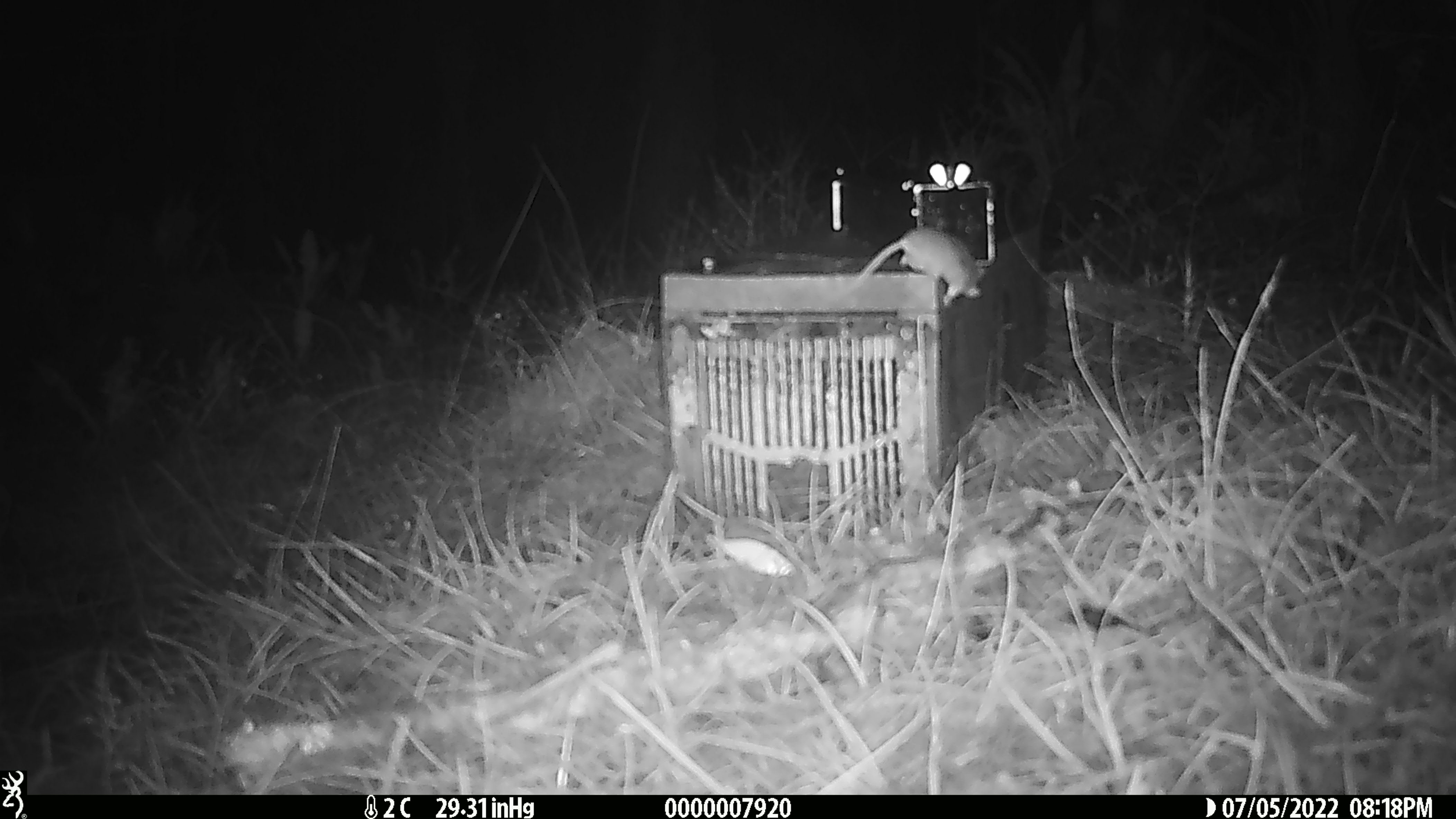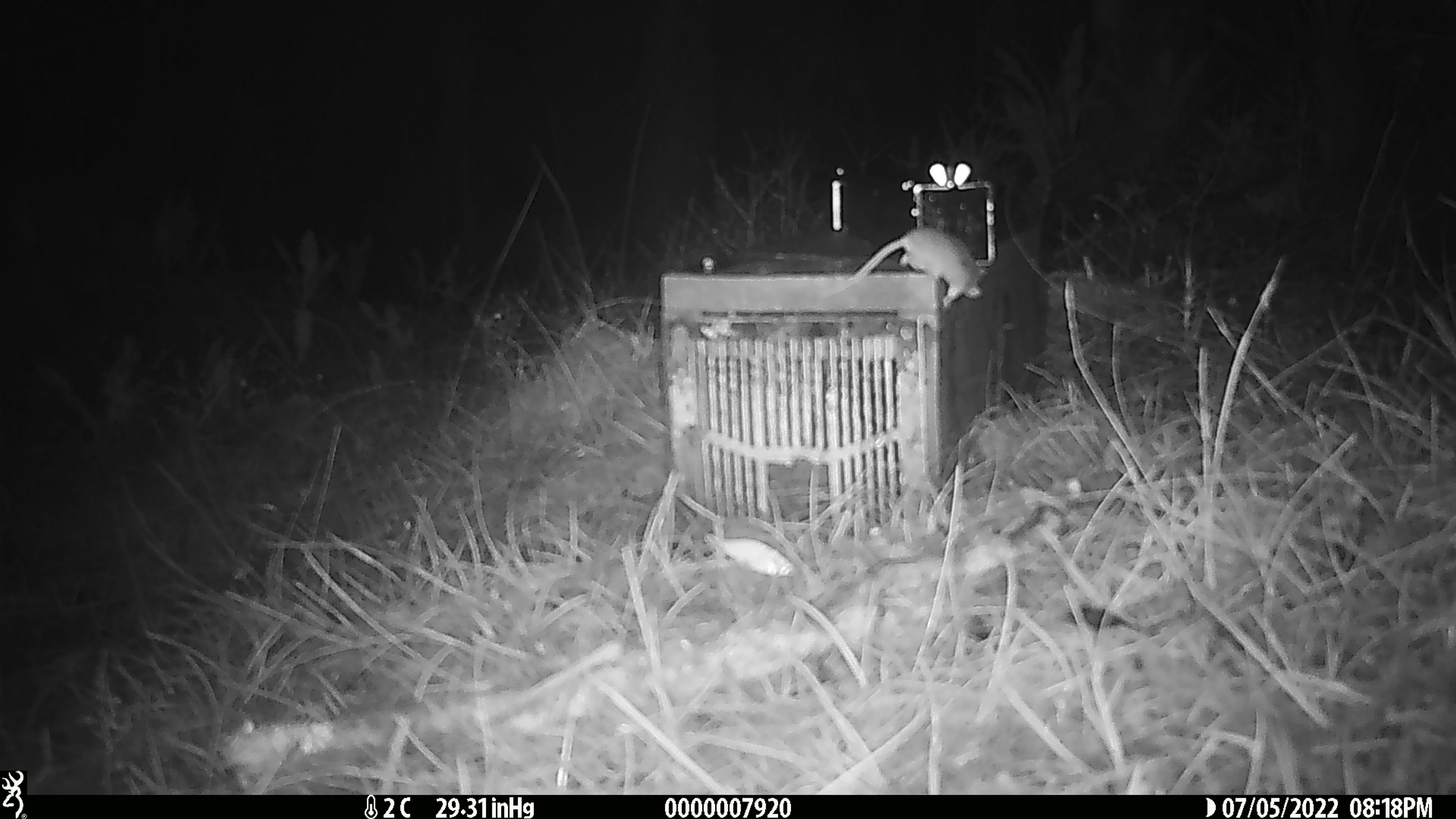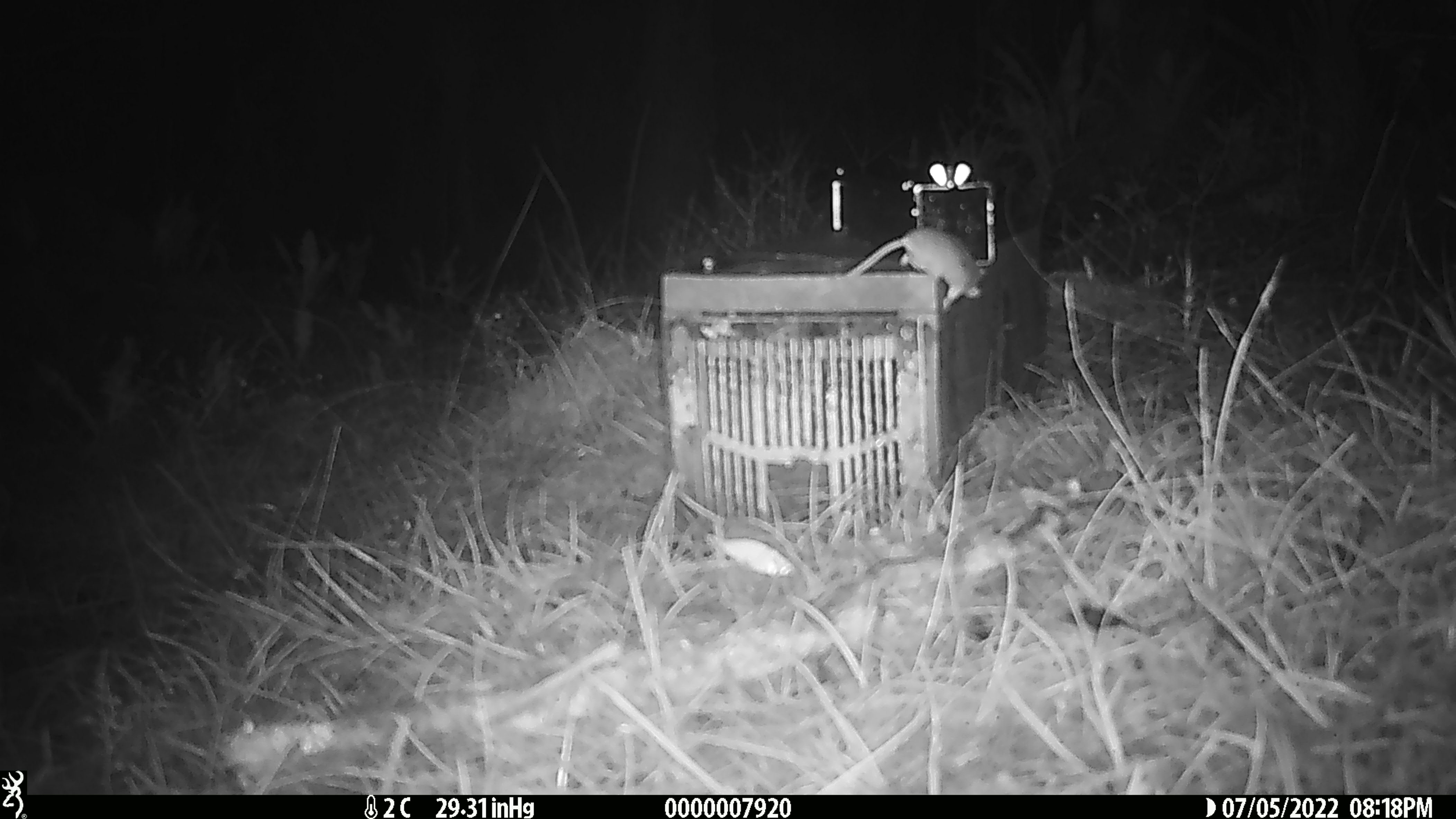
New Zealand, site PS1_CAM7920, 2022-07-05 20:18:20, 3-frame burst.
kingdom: Animalia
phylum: Chordata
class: Mammalia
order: Rodentia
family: Muridae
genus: Mus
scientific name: Mus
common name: mouse